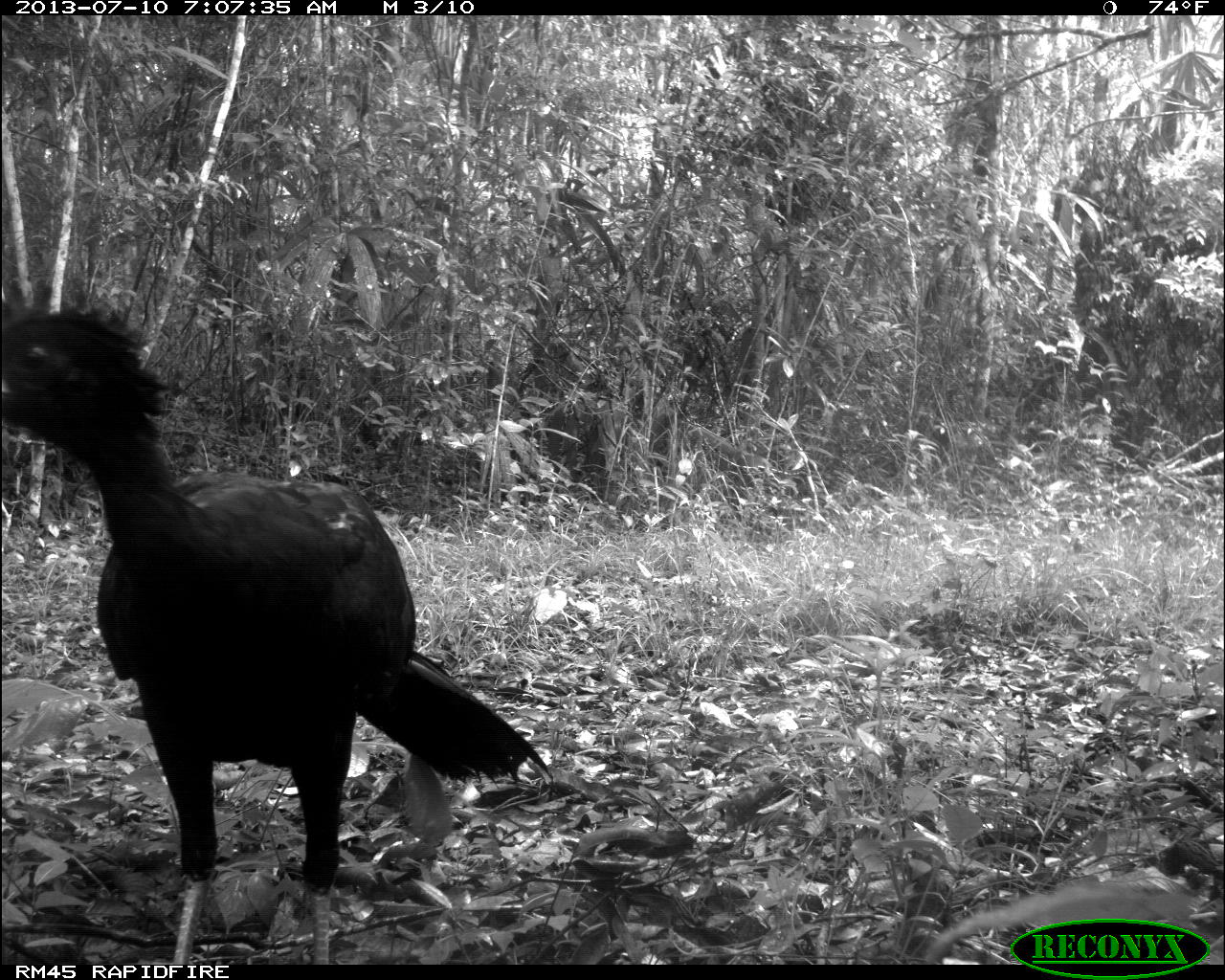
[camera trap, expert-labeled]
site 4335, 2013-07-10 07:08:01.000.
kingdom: Animalia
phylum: Chordata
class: Aves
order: Galliformes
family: Cracidae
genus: Crax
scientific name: Crax rubra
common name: great curassow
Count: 1.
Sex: male.